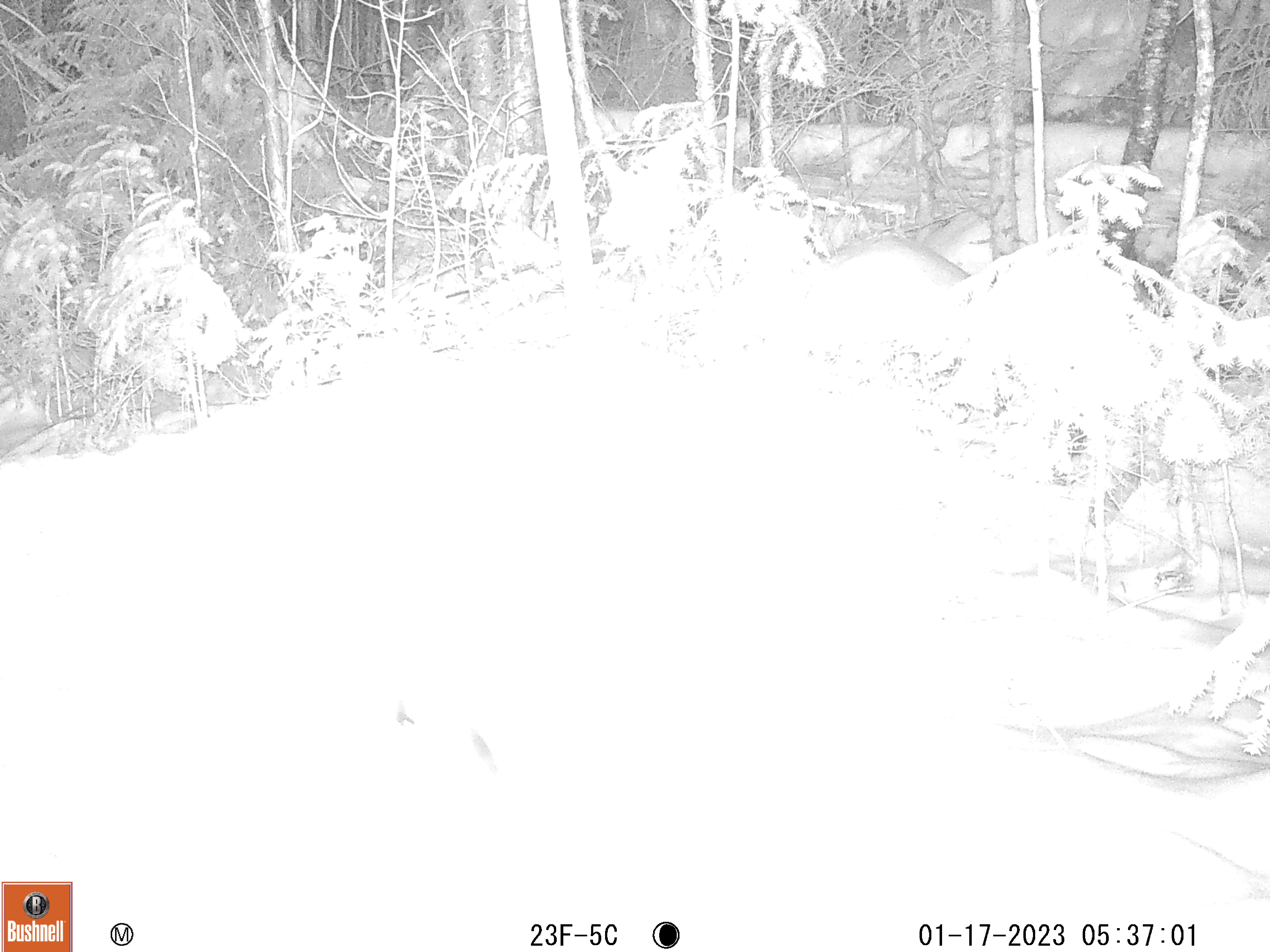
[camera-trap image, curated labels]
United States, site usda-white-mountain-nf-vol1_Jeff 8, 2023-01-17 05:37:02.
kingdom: Animalia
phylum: Chordata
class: Mammalia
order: Rodentia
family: Sciuridae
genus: Tamiasciurus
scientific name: Tamiasciurus hudsonicus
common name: red squirrel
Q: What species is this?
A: Red squirrel (Tamiasciurus hudsonicus).